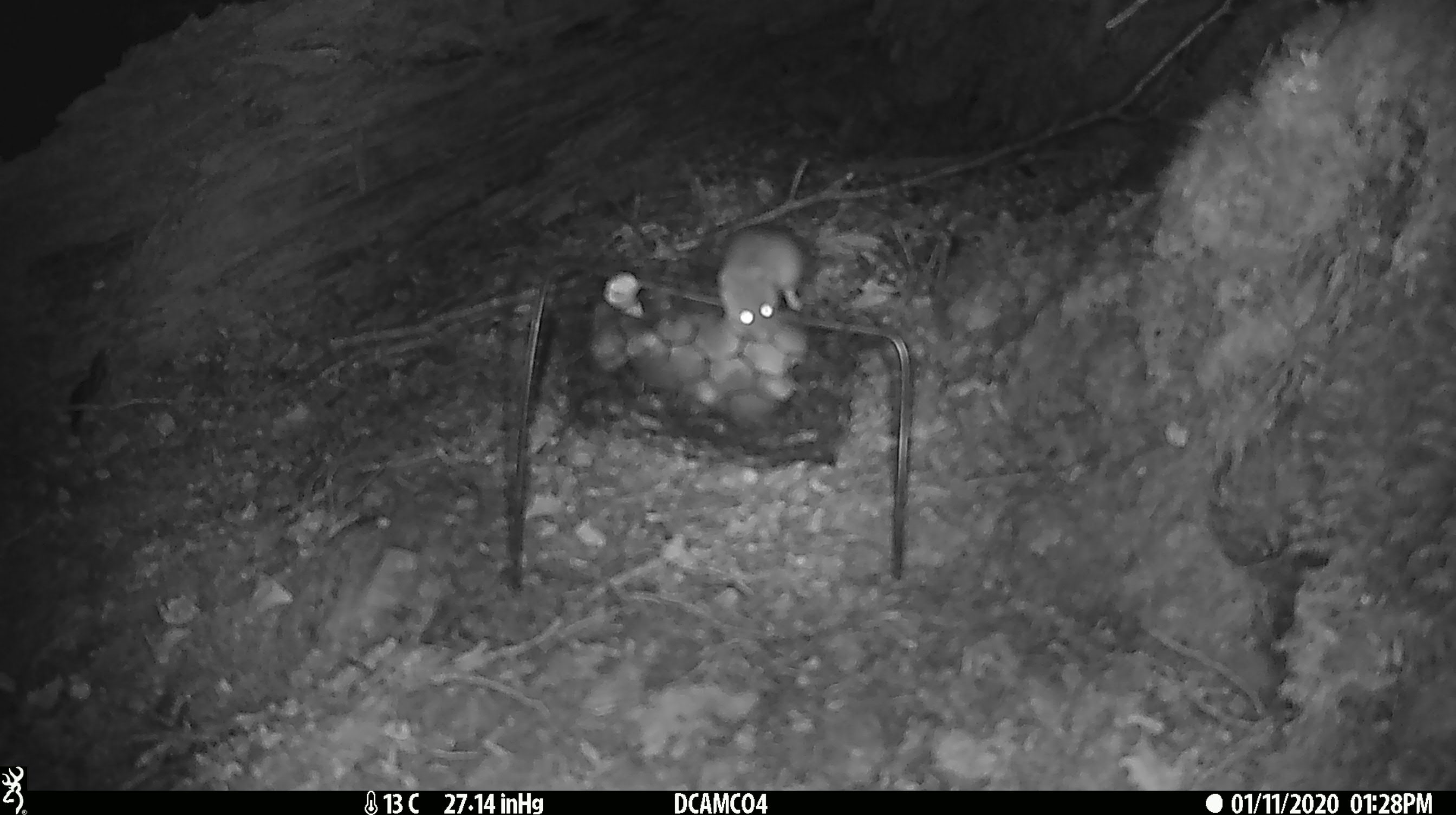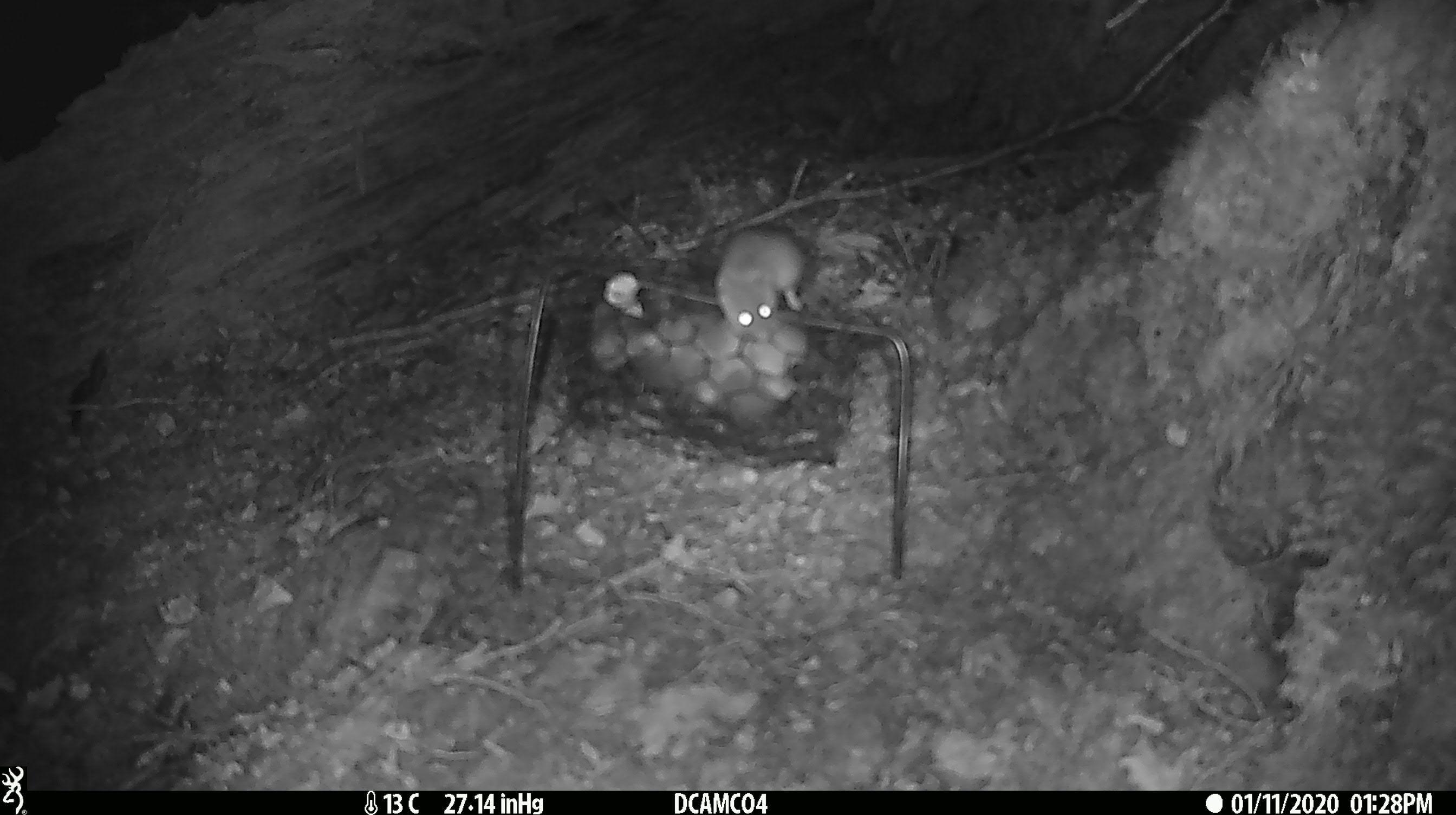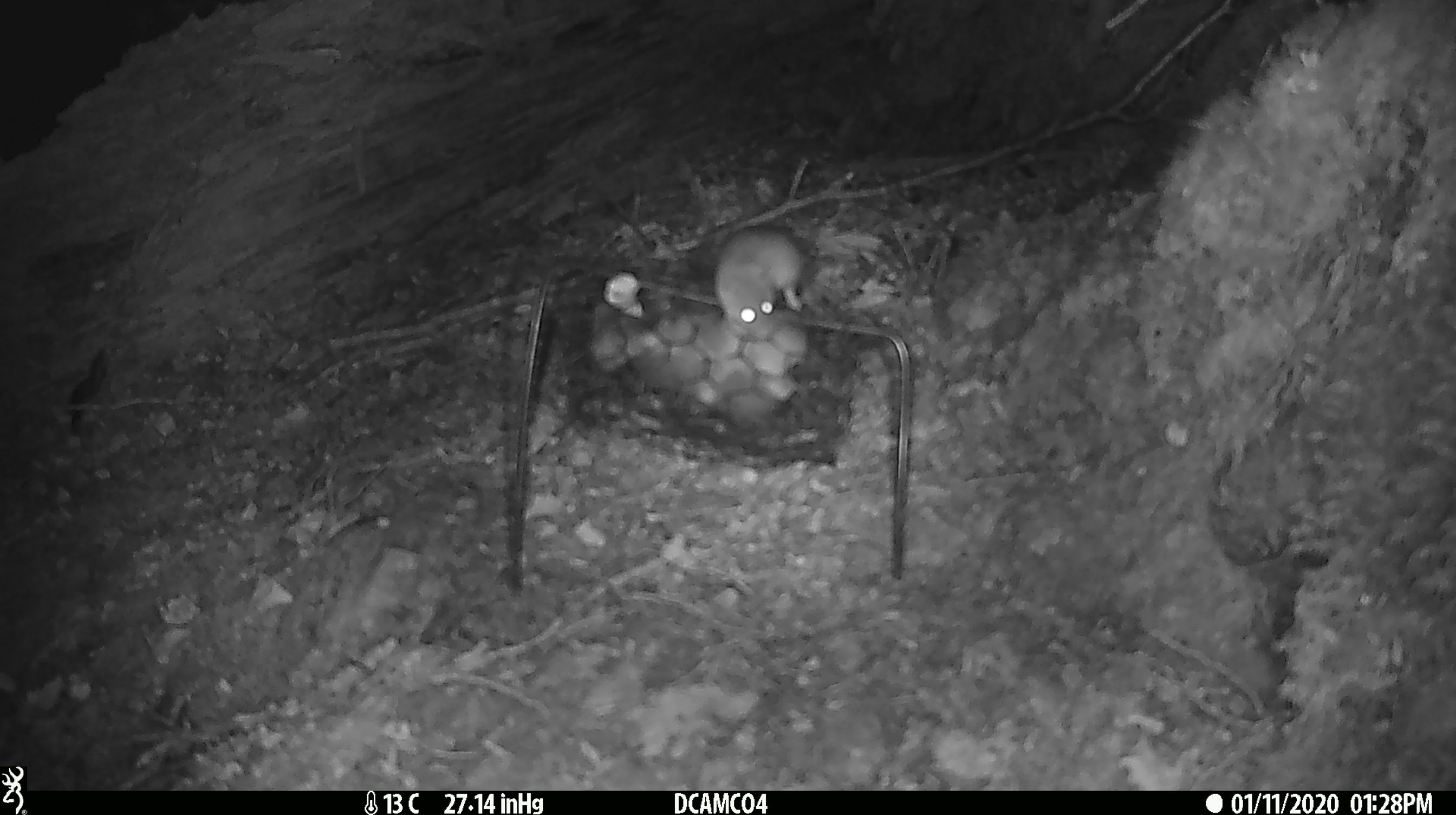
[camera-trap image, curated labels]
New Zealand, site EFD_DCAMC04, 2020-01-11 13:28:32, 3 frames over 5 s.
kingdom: Animalia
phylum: Chordata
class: Mammalia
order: Rodentia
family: Muridae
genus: Mus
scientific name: Mus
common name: mouse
Mouse (Mus).